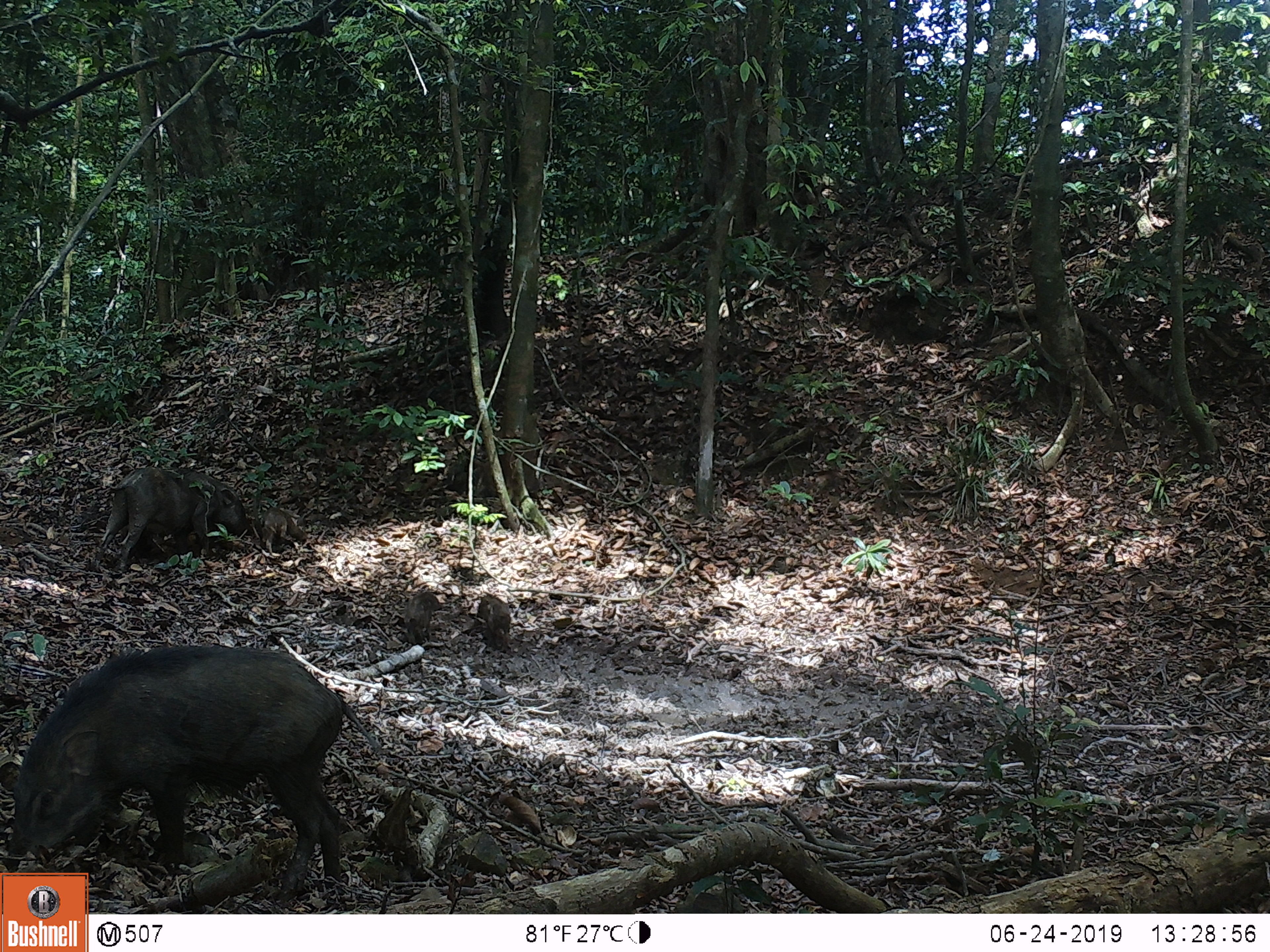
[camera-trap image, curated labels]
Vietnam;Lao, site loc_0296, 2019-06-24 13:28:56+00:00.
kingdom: Animalia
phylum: Chordata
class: Mammalia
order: Artiodactyla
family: Suidae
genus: Sus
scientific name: Sus scrofa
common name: eurasian wild pig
Eurasian wild pig (Sus scrofa). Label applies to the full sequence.